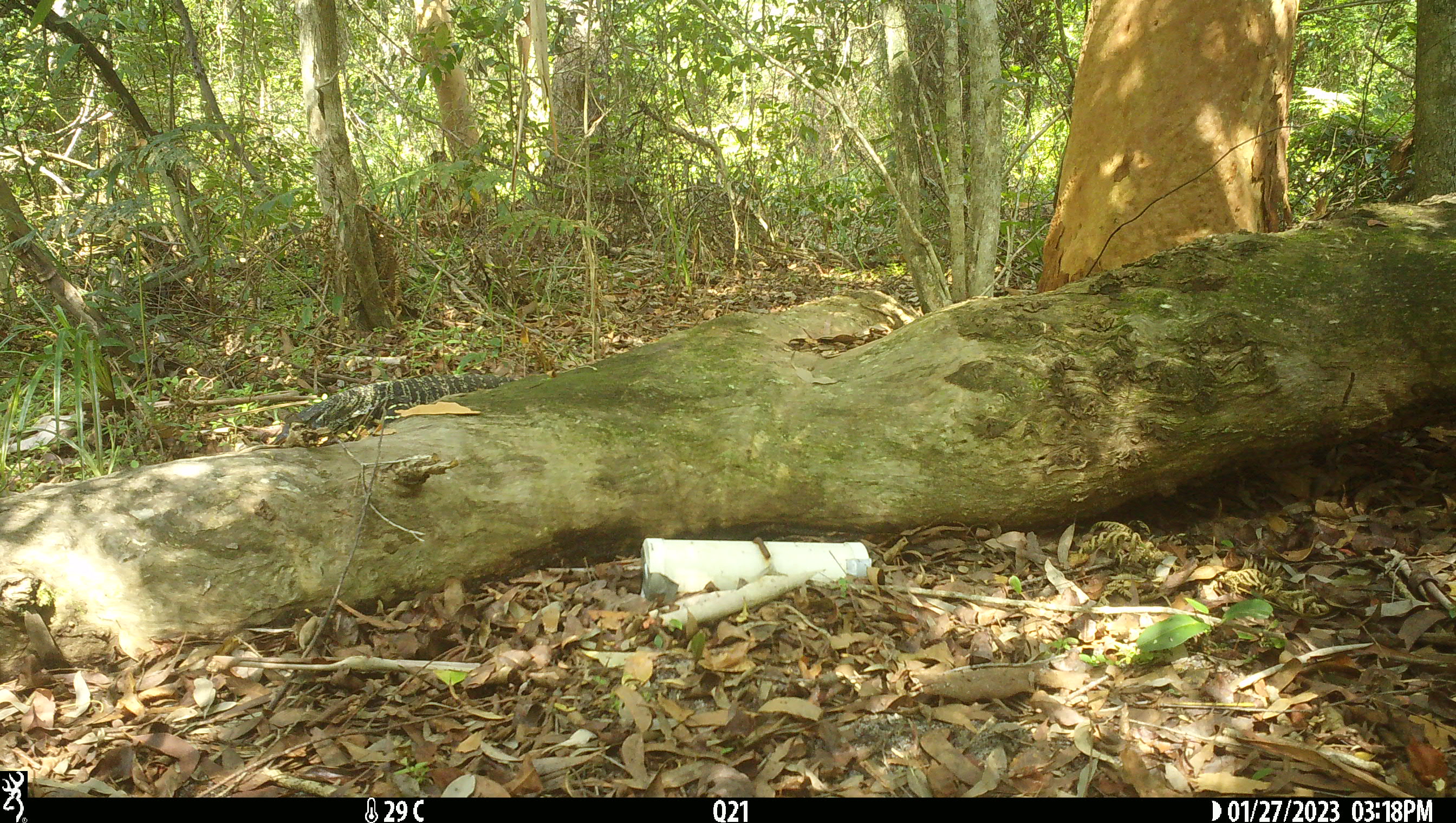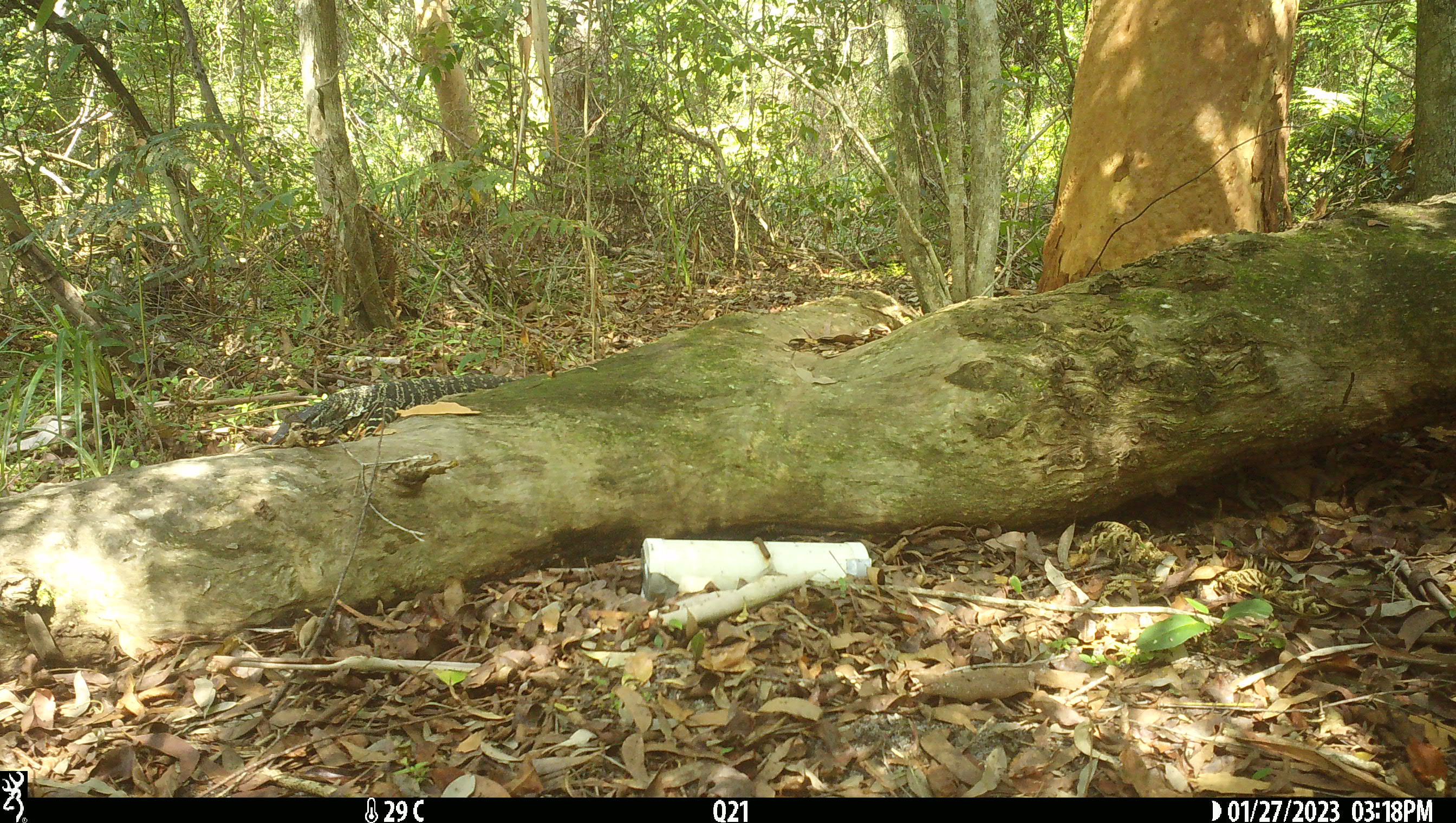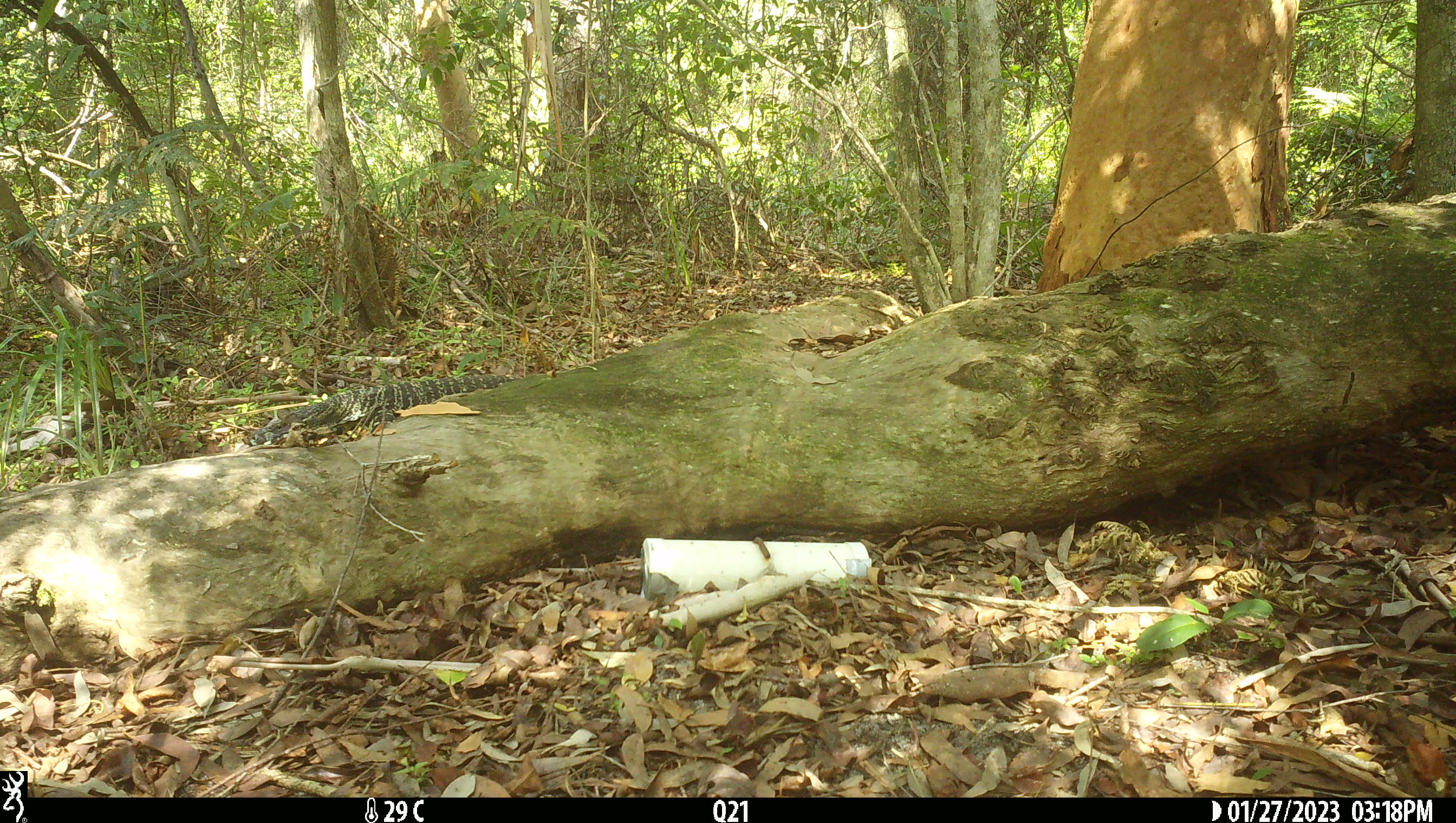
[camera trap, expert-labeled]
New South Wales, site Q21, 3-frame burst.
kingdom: Animalia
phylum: Chordata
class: Reptilia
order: Squamata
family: Varanidae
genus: Varanus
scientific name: Varanus varius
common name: lace monitor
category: goanna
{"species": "goanna (lace monitor) (Varanus varius)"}